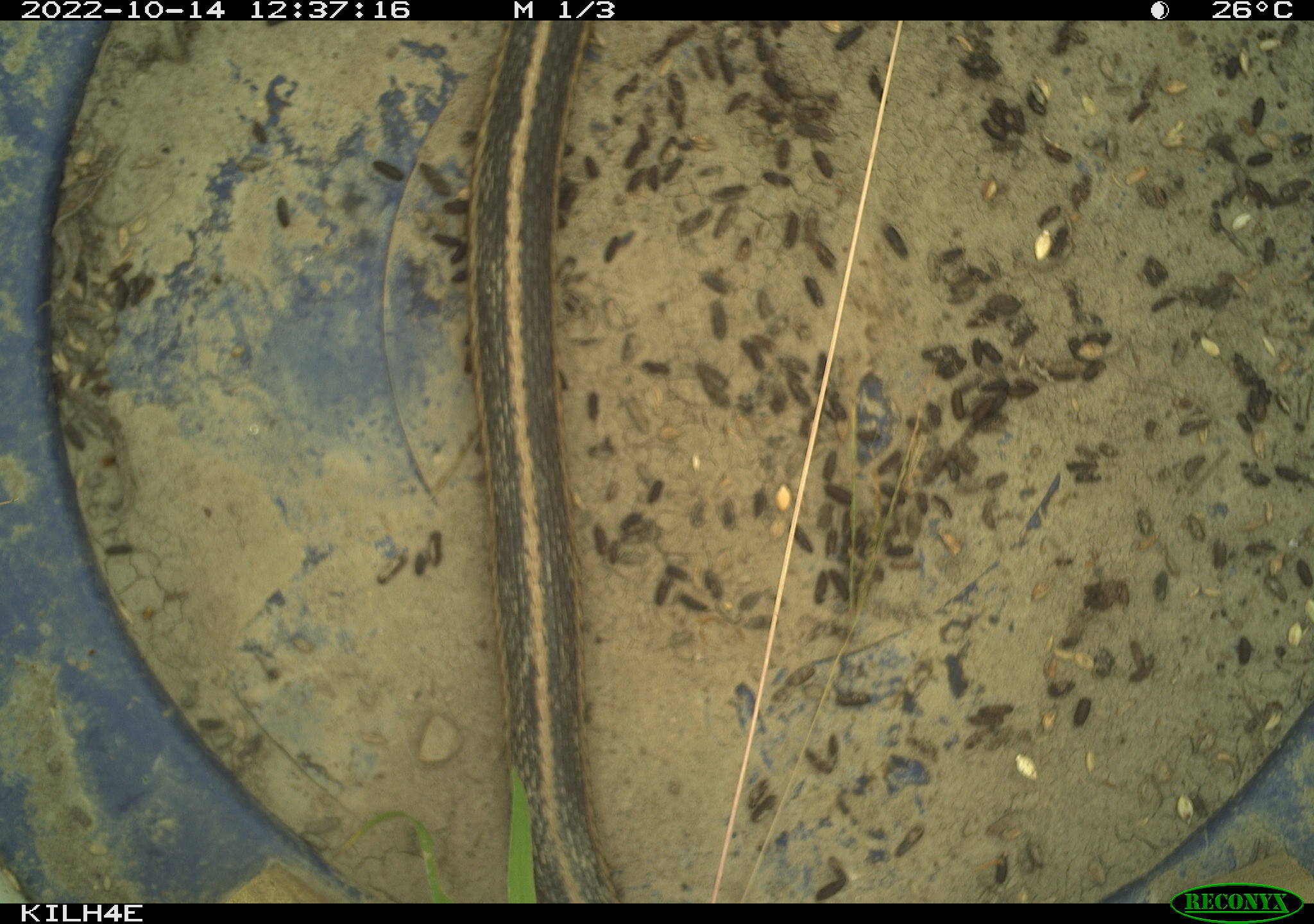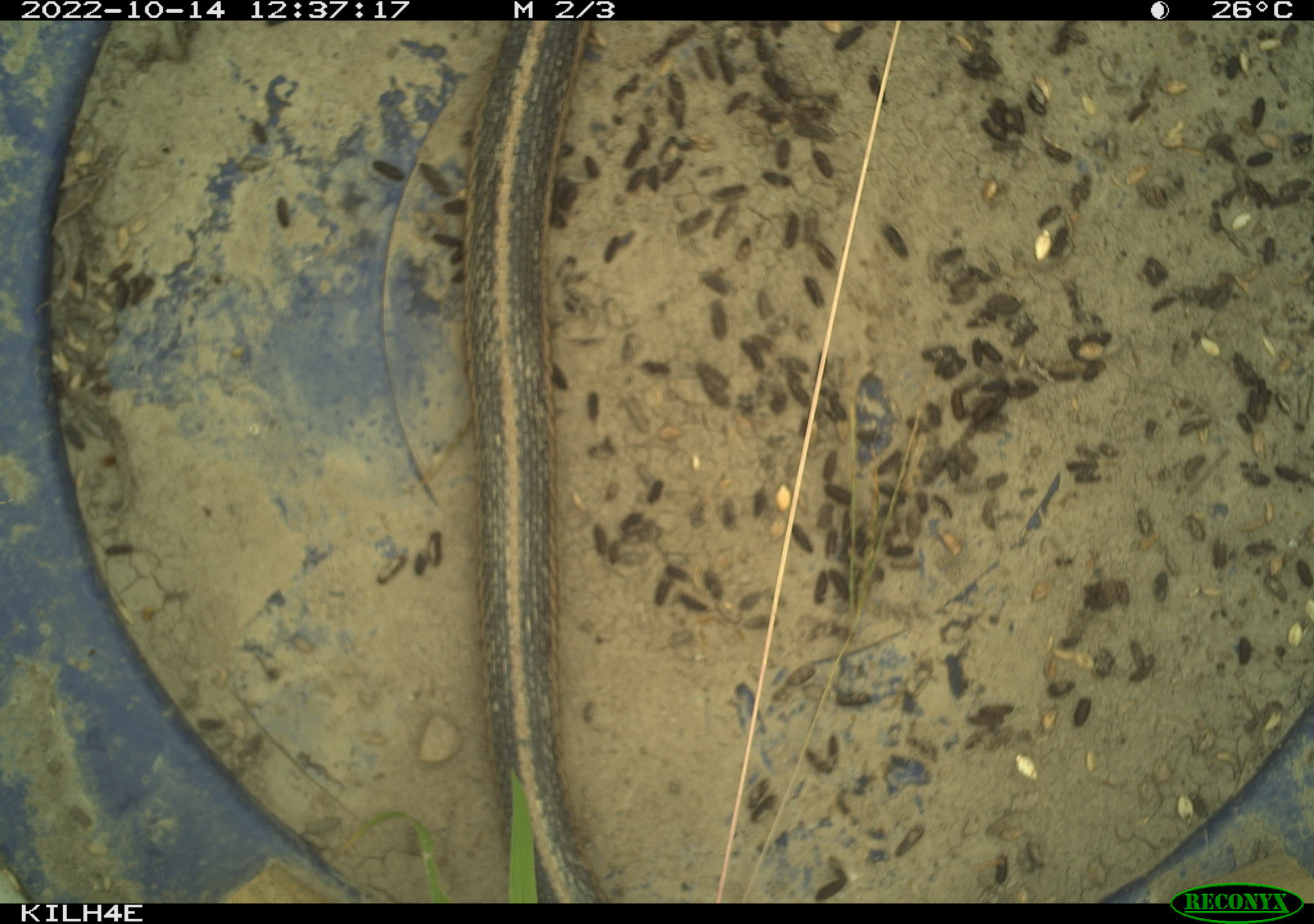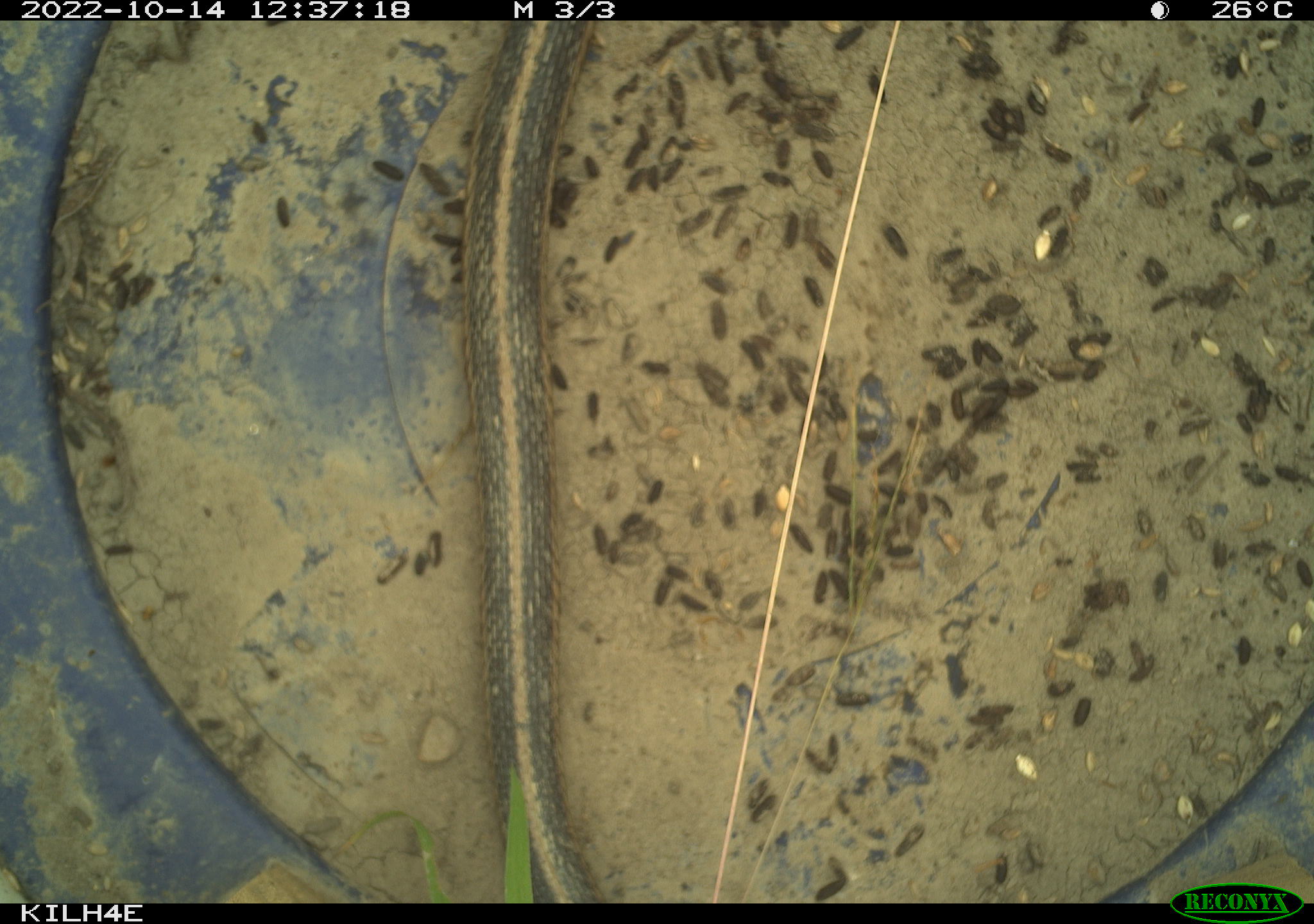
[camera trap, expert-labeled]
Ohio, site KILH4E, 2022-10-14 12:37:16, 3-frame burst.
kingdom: Animalia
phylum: Chordata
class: Reptilia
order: Squamata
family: Colubridae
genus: Thamnophis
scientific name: Thamnophis sirtalis sirtalis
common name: eastern gartersnake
Eastern gartersnake (Thamnophis sirtalis sirtalis).